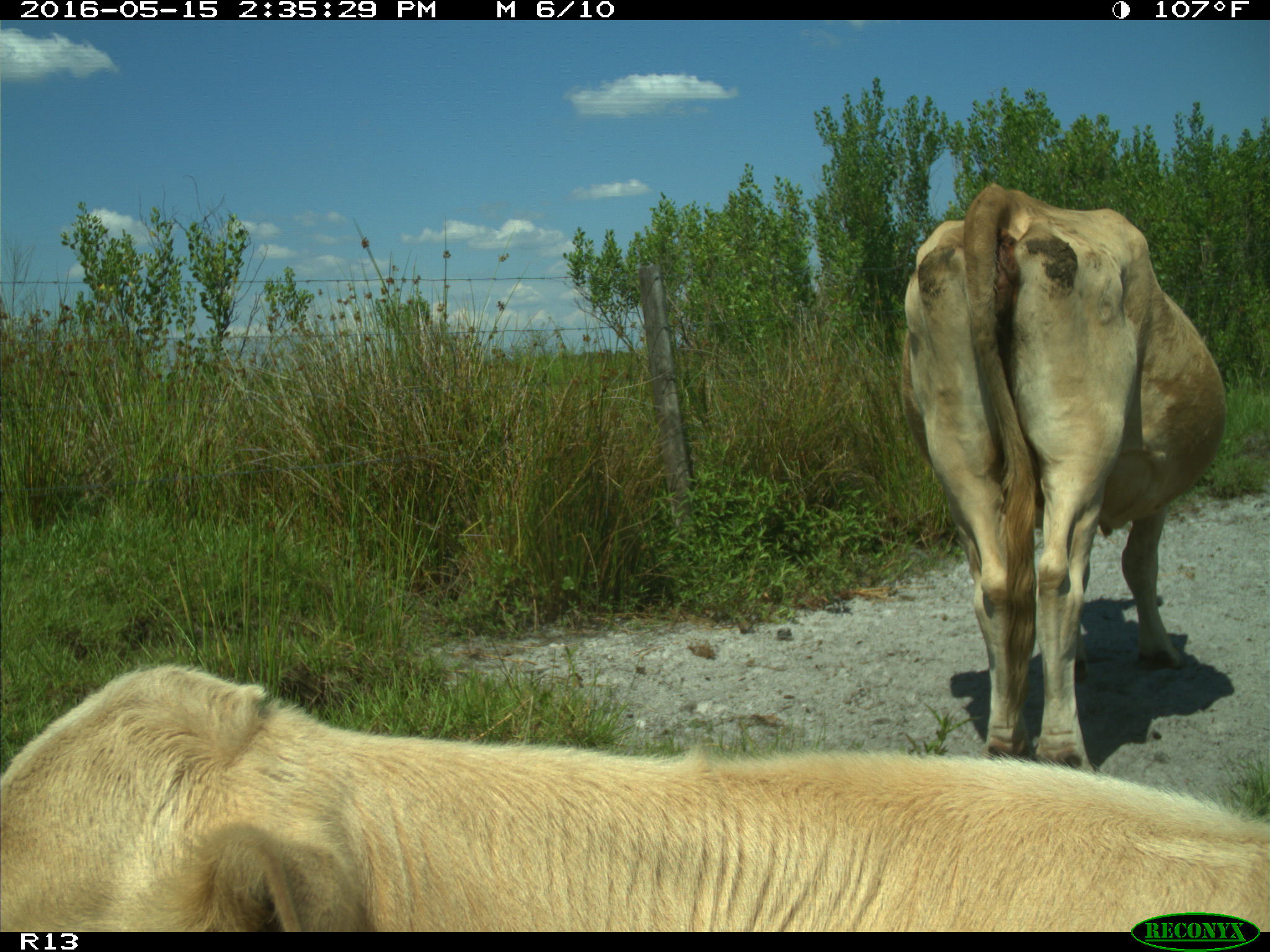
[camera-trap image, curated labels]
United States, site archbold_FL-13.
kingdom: Animalia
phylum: Chordata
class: Mammalia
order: Artiodactyla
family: Bovidae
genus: Bos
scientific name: Bos taurus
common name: domestic cow